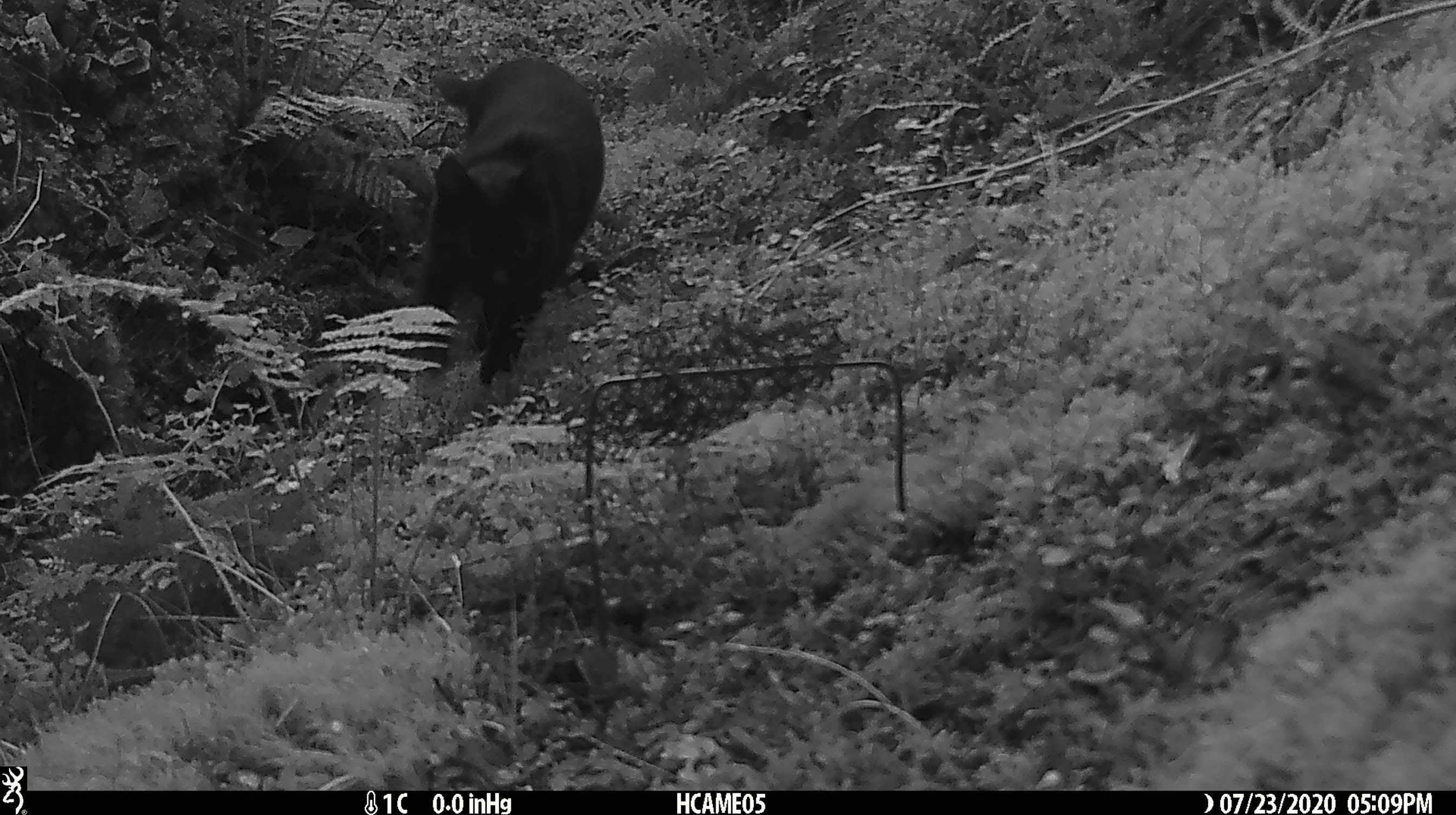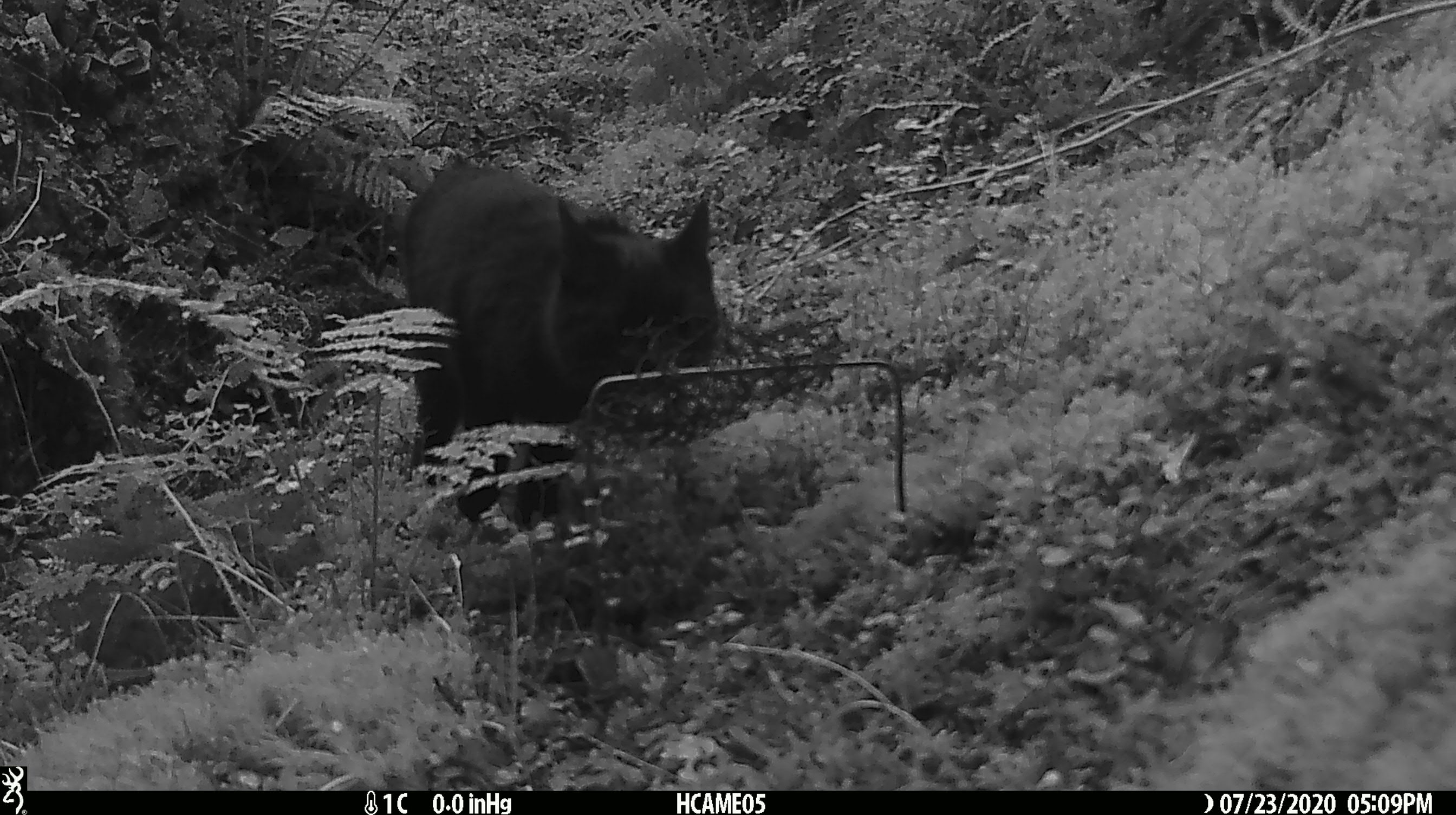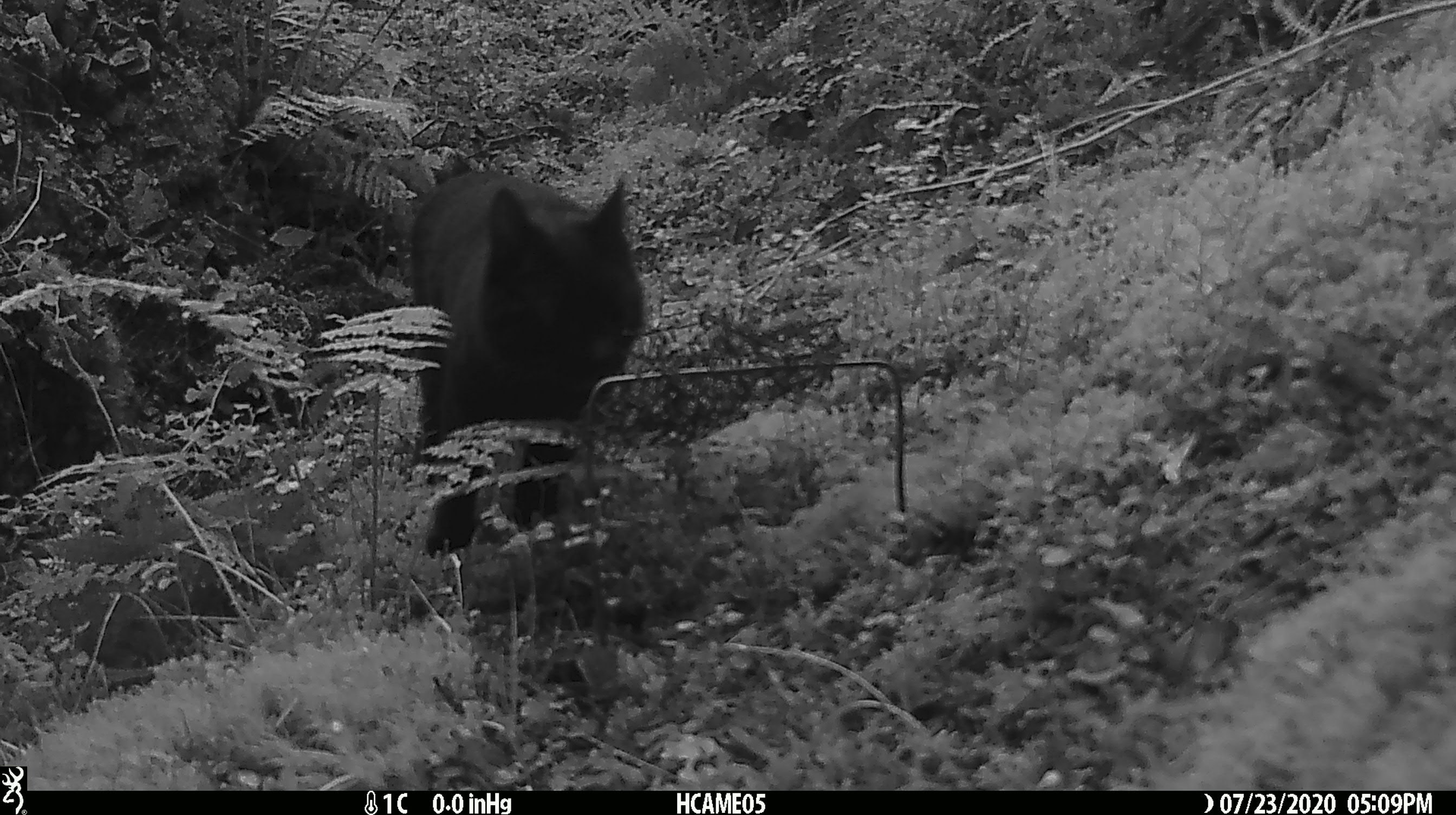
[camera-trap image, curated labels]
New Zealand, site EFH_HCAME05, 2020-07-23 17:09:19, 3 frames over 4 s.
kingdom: Animalia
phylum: Chordata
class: Mammalia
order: Carnivora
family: Felidae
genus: Felis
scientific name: Felis catus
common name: domestic cat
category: cat